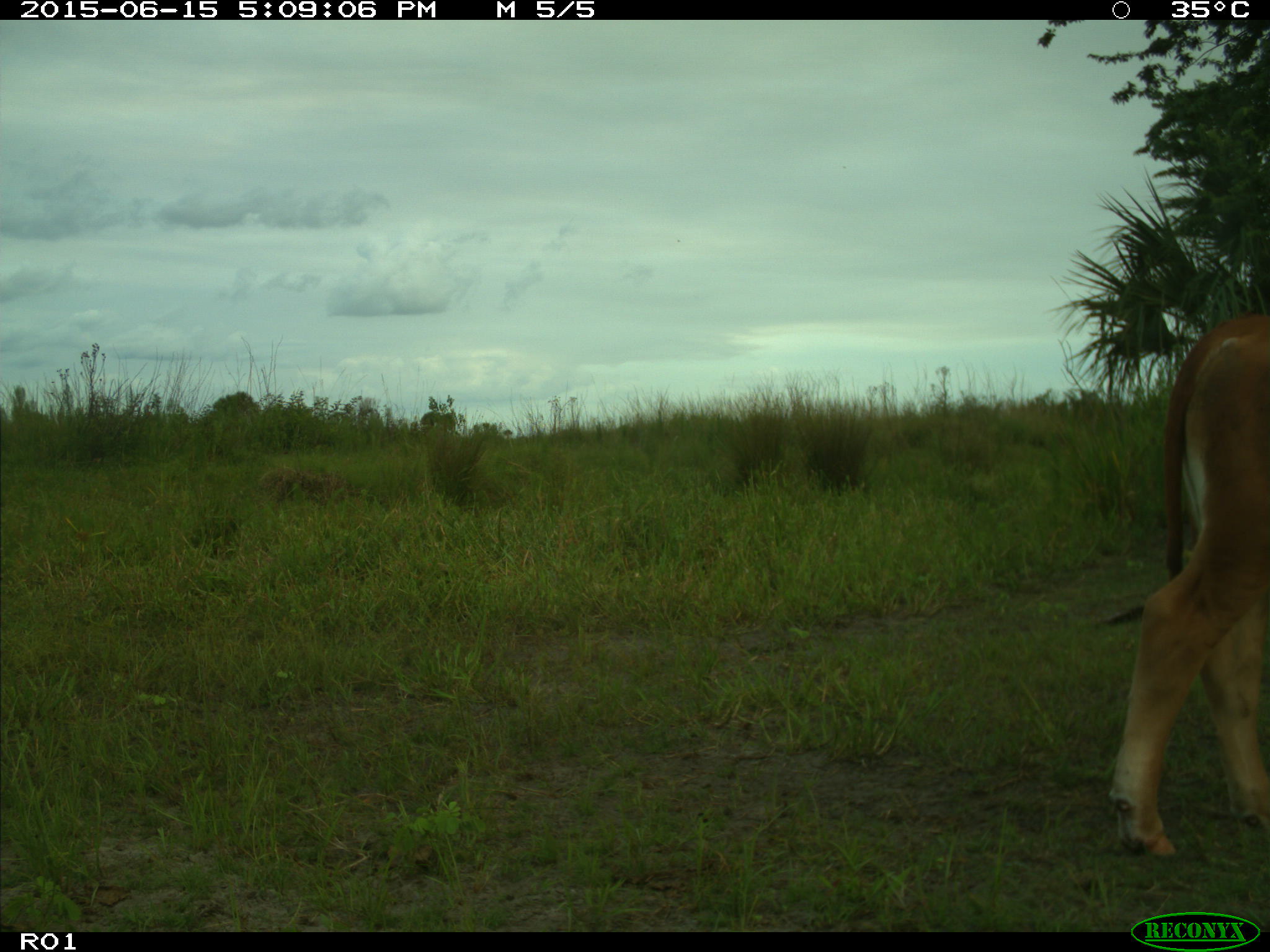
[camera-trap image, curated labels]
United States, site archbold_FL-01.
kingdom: Animalia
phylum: Chordata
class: Mammalia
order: Artiodactyla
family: Bovidae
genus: Bos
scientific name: Bos taurus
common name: domestic cow